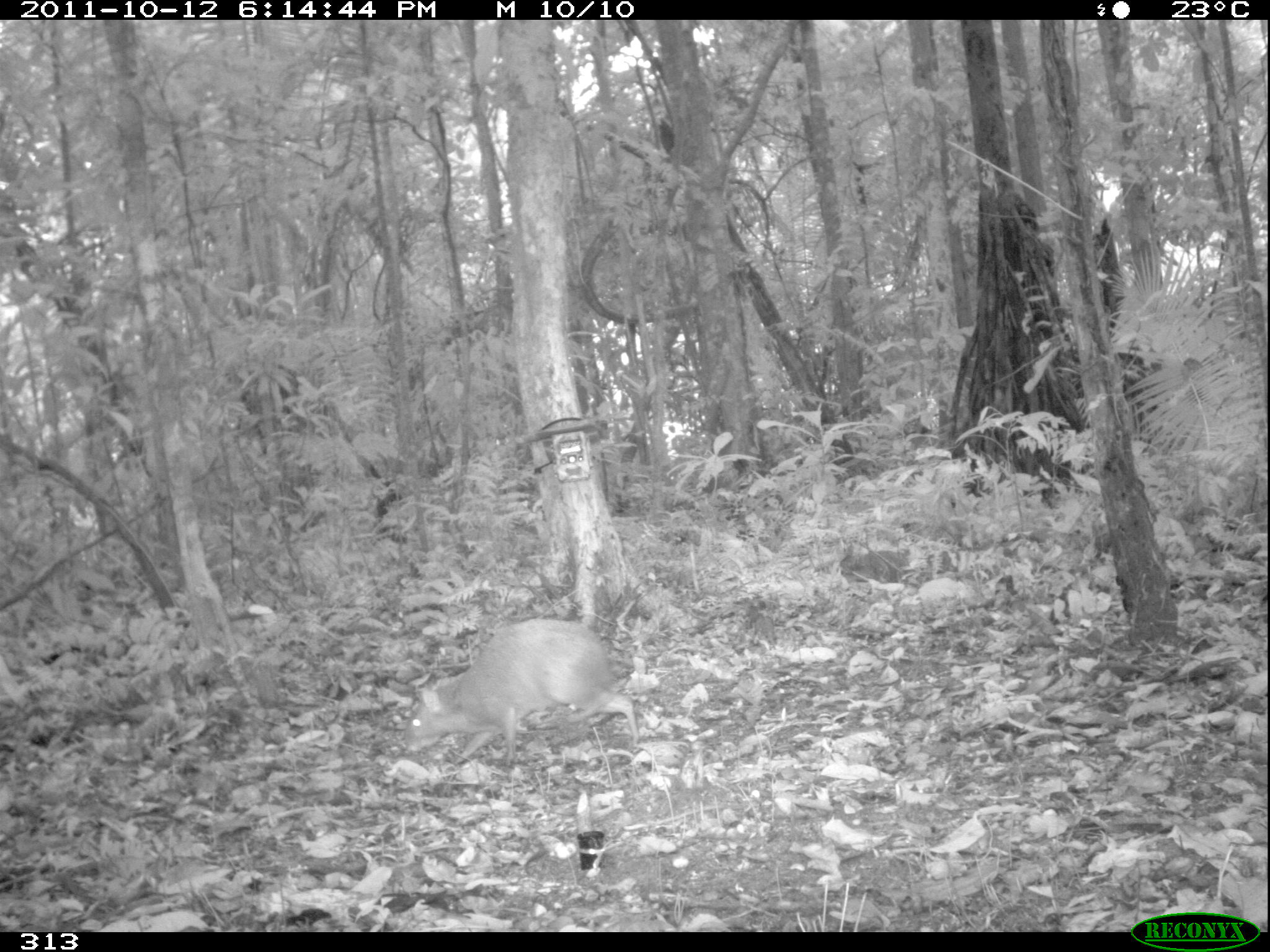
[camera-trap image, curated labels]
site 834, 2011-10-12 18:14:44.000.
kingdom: Animalia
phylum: Chordata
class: Mammalia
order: Rodentia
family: Dasyproctidae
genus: Dasyprocta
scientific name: Dasyprocta punctata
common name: central american agouti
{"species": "Dasyprocta punctata (central american agouti)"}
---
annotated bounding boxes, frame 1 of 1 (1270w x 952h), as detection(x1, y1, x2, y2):
dasyprocta punctata: detection(403, 618, 640, 766)